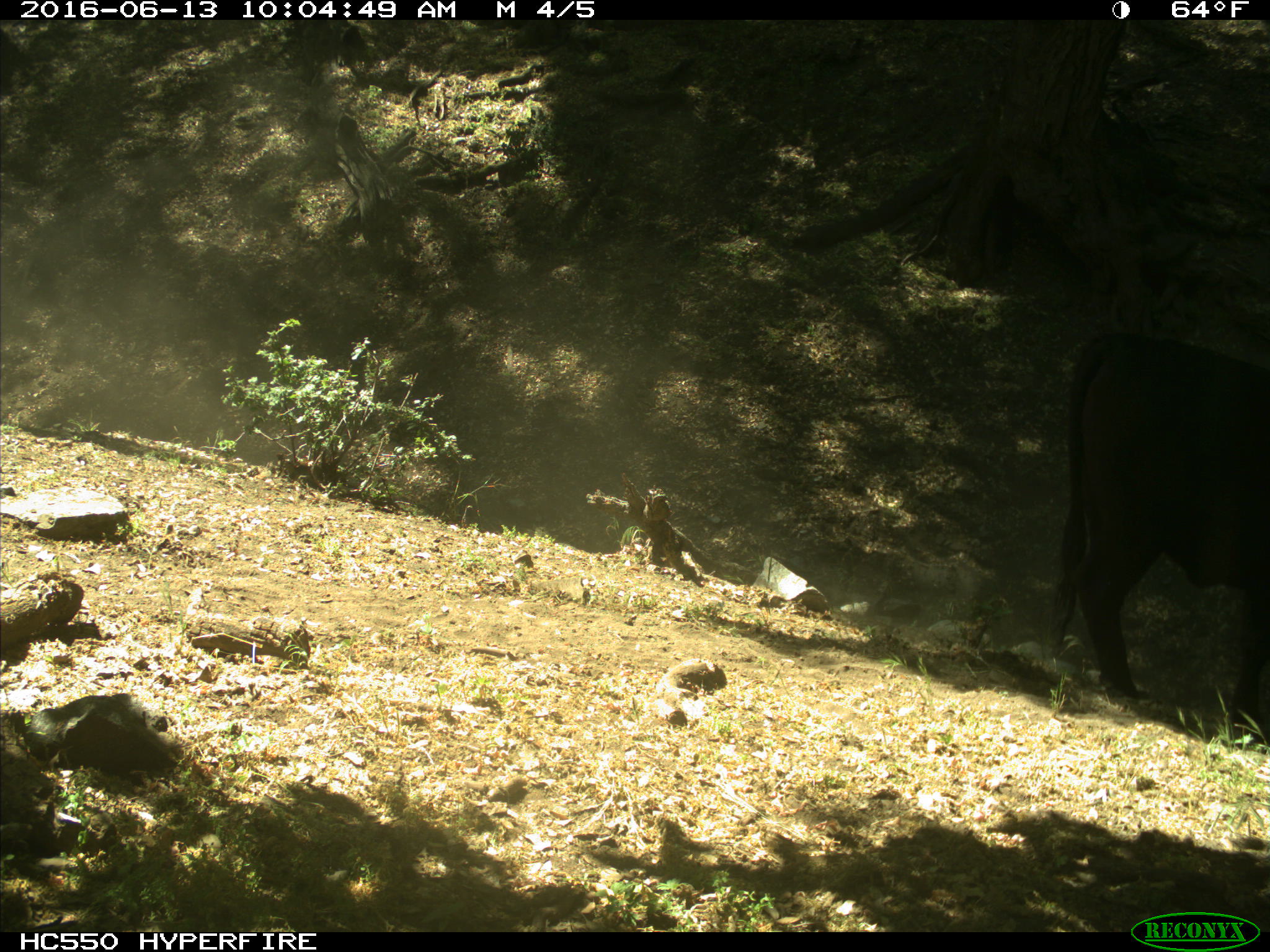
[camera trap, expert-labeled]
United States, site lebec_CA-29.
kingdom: Animalia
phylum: Chordata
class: Mammalia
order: Artiodactyla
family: Bovidae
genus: Bos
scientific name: Bos taurus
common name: domestic cow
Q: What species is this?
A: Bos taurus (domestic cow).